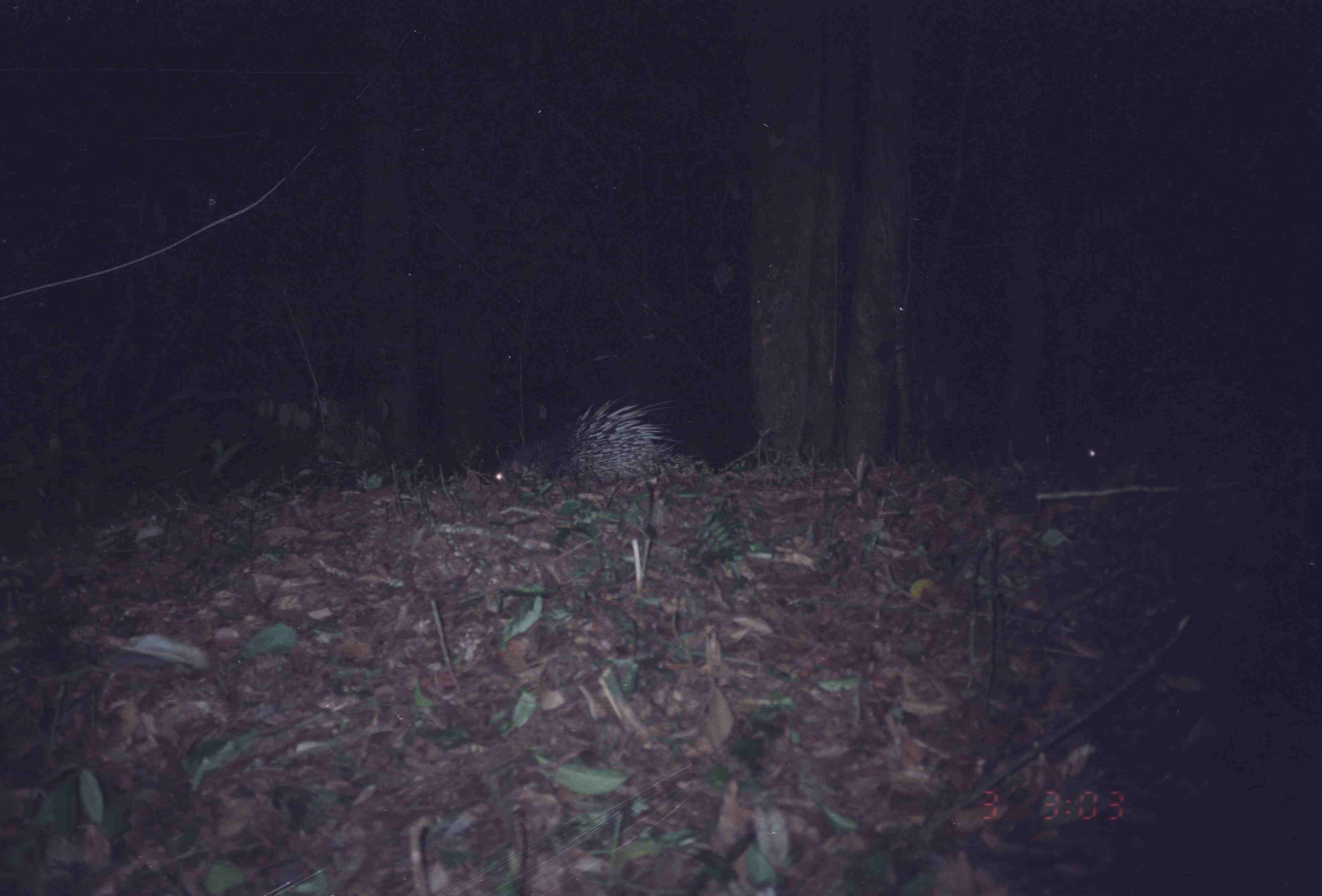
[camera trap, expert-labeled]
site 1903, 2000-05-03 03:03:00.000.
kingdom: Animalia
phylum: Chordata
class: Mammalia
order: Rodentia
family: Hystricidae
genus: Hystrix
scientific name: Hystrix brachyura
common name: east asian porcupine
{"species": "Hystrix brachyura (east asian porcupine)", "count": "2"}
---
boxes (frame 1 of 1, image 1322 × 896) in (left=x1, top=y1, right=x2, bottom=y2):
hystrix brachyura: (left=492, top=389, right=706, bottom=484)